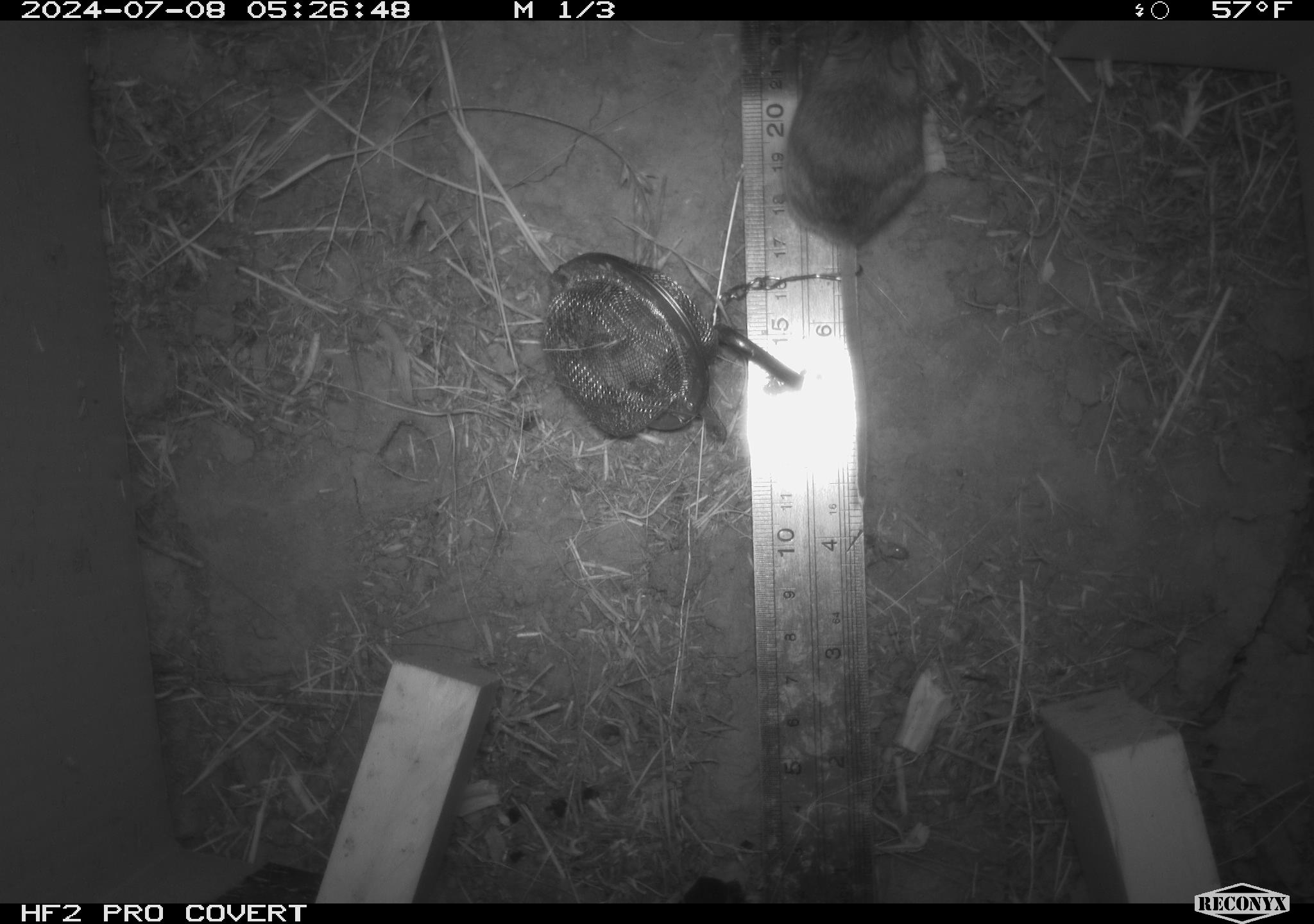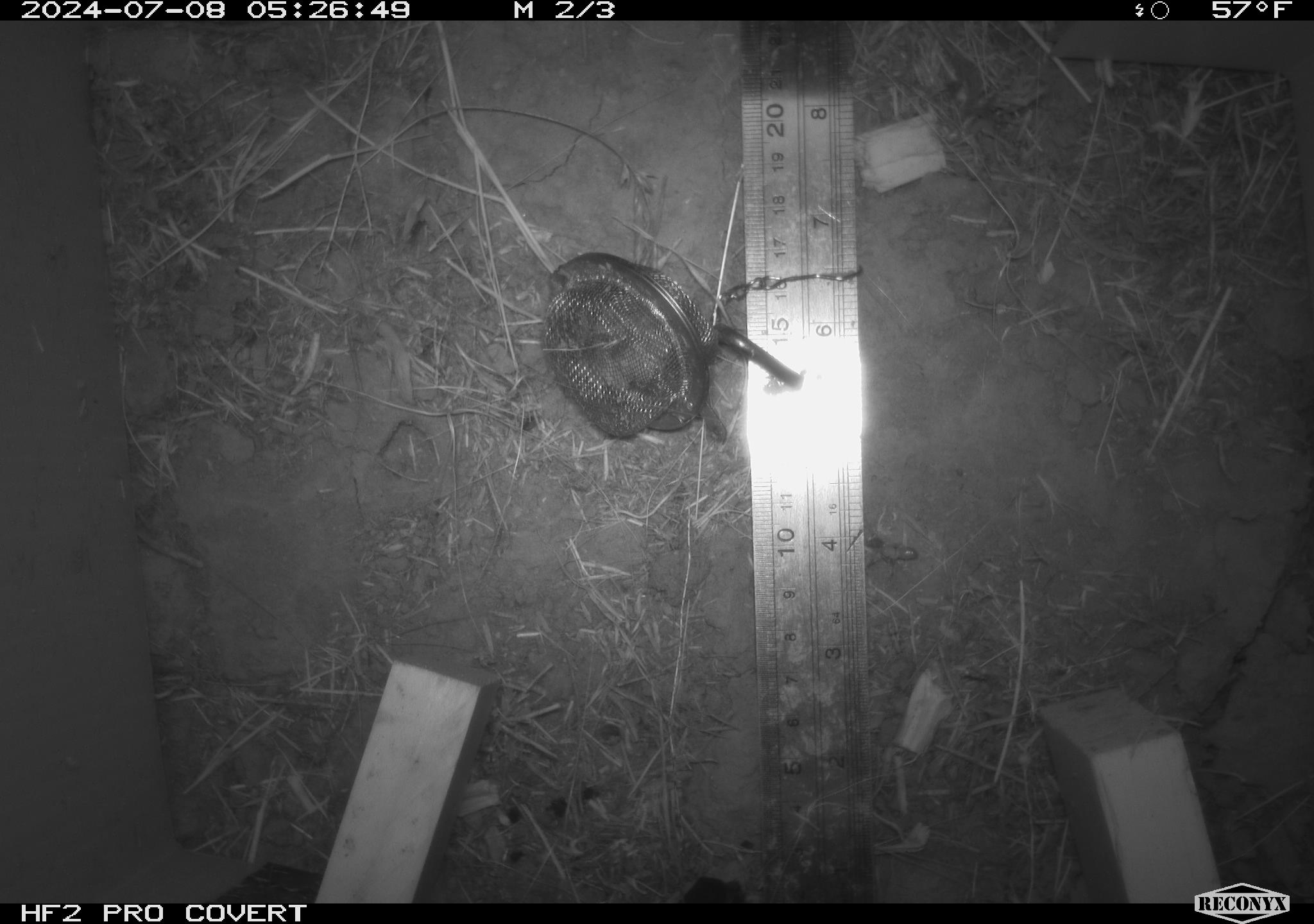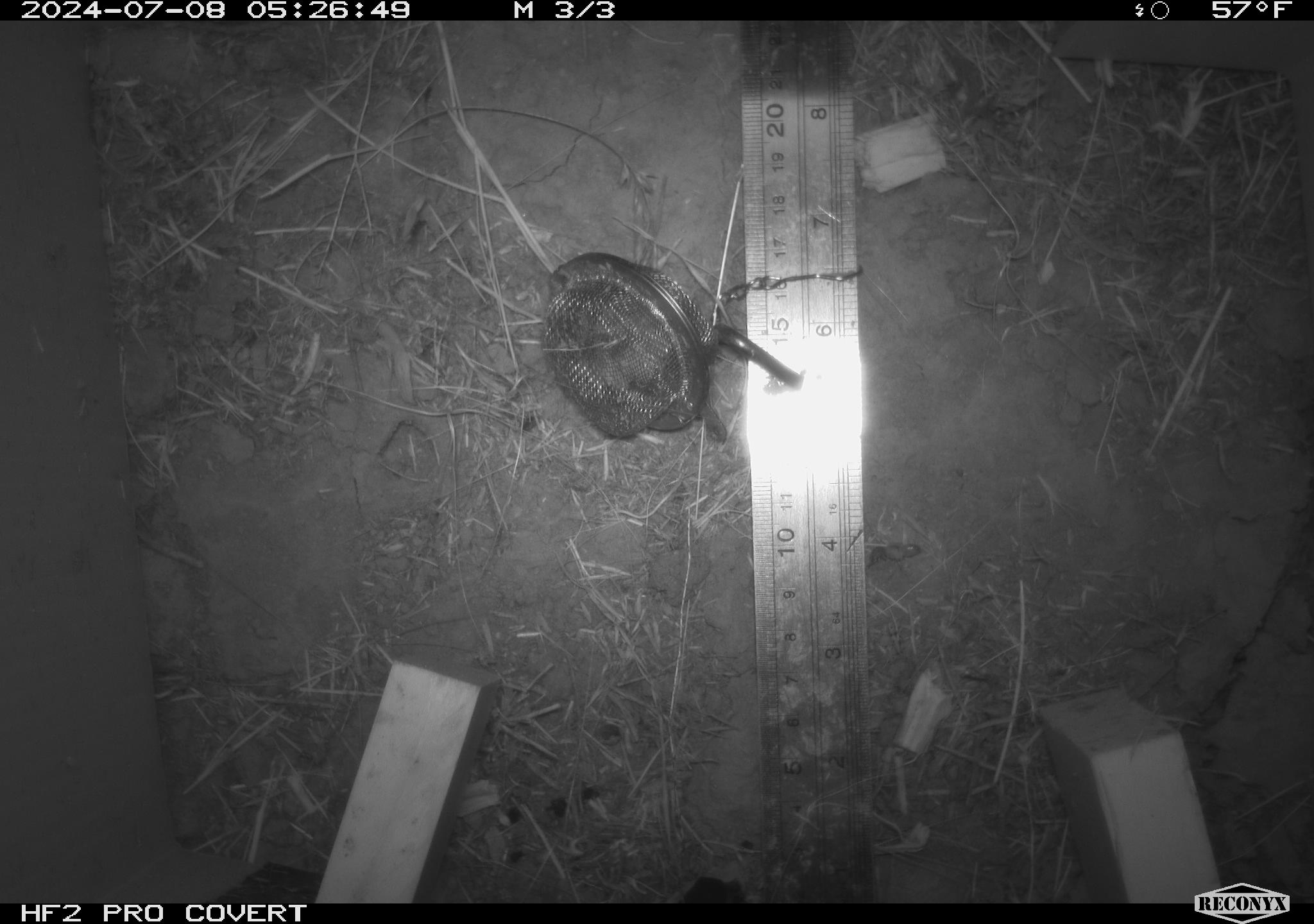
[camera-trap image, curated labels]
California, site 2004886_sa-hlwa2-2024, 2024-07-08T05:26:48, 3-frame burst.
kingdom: Animalia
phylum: Chordata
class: Mammalia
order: Rodentia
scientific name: Rodentia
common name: mouse species